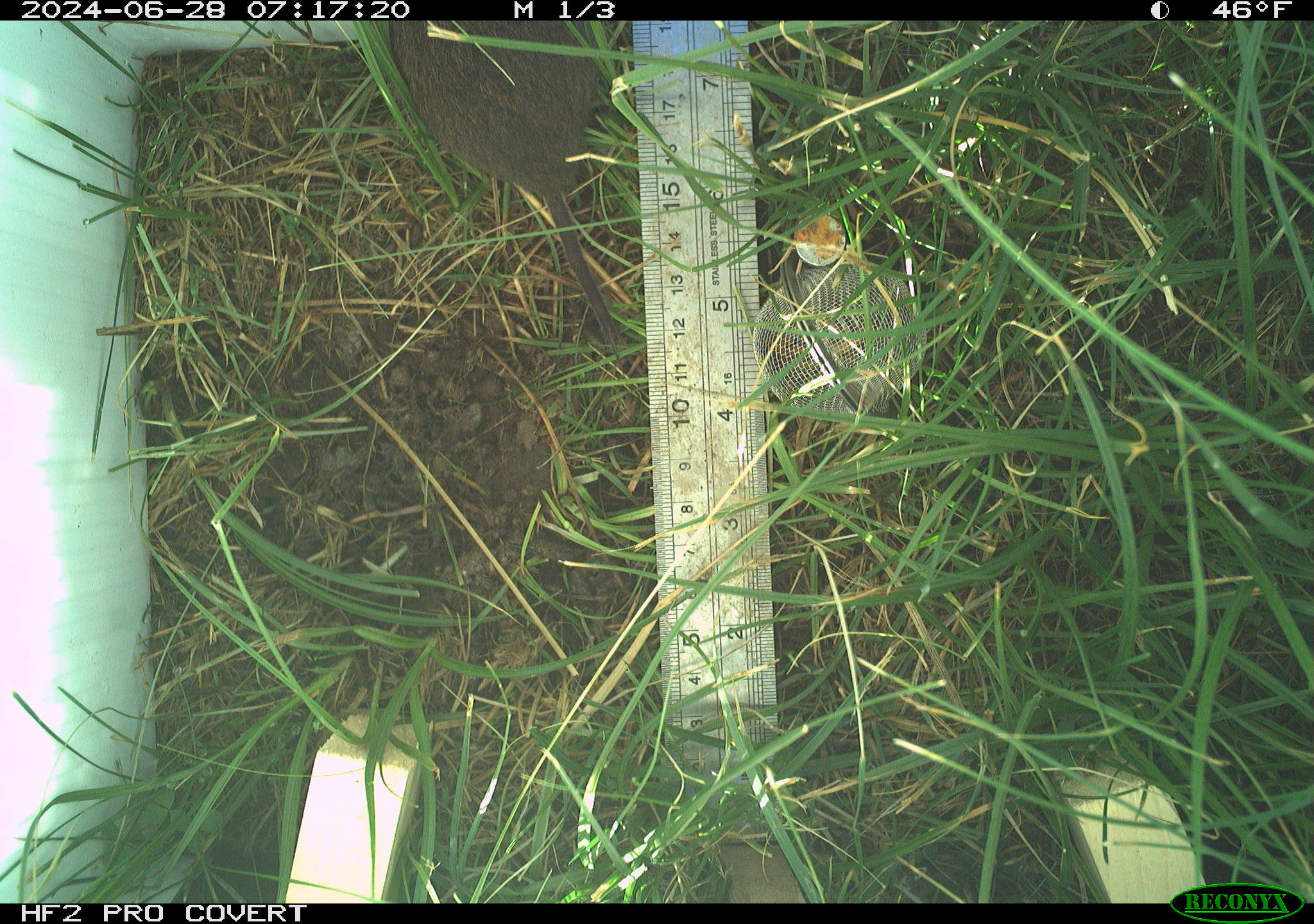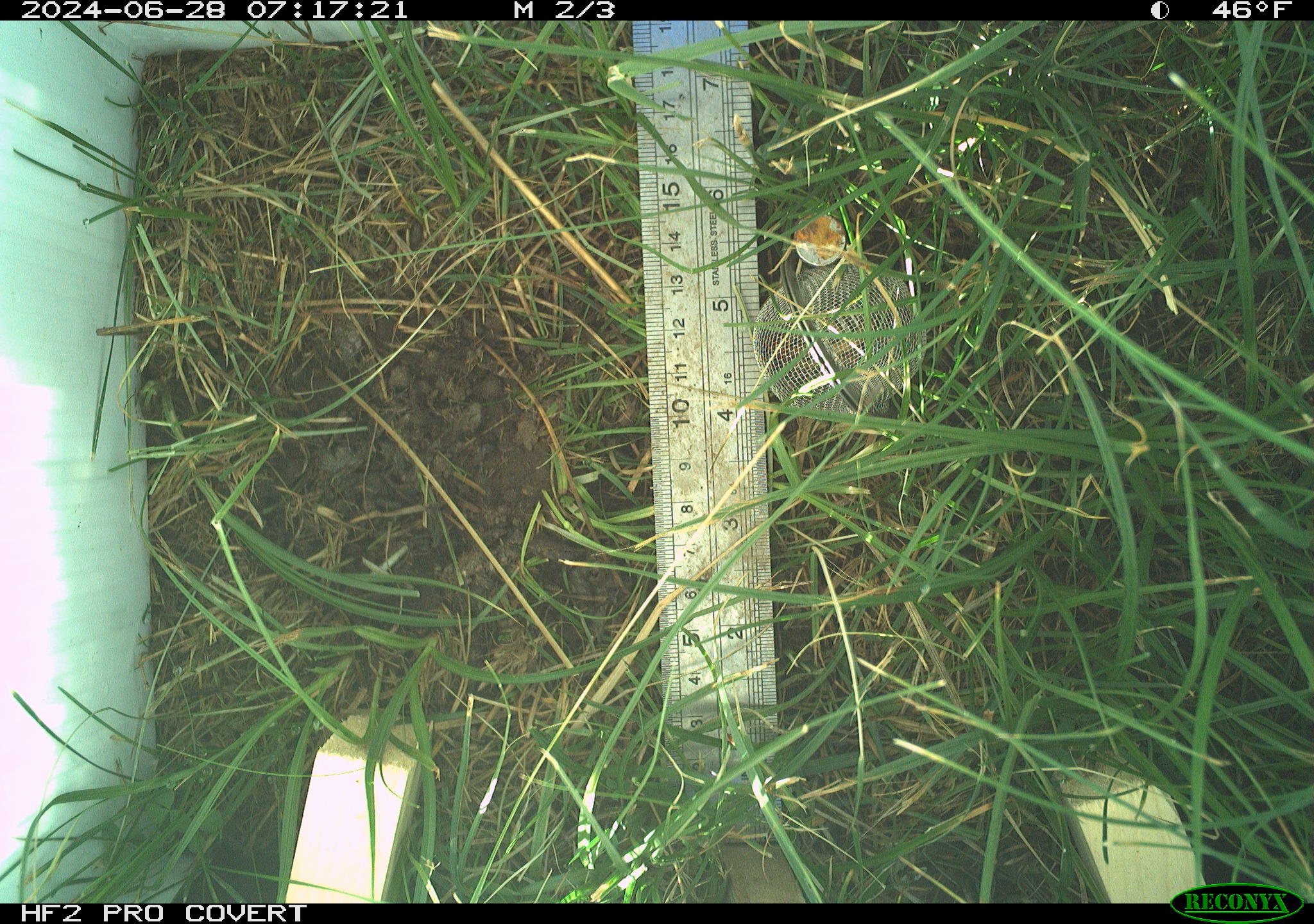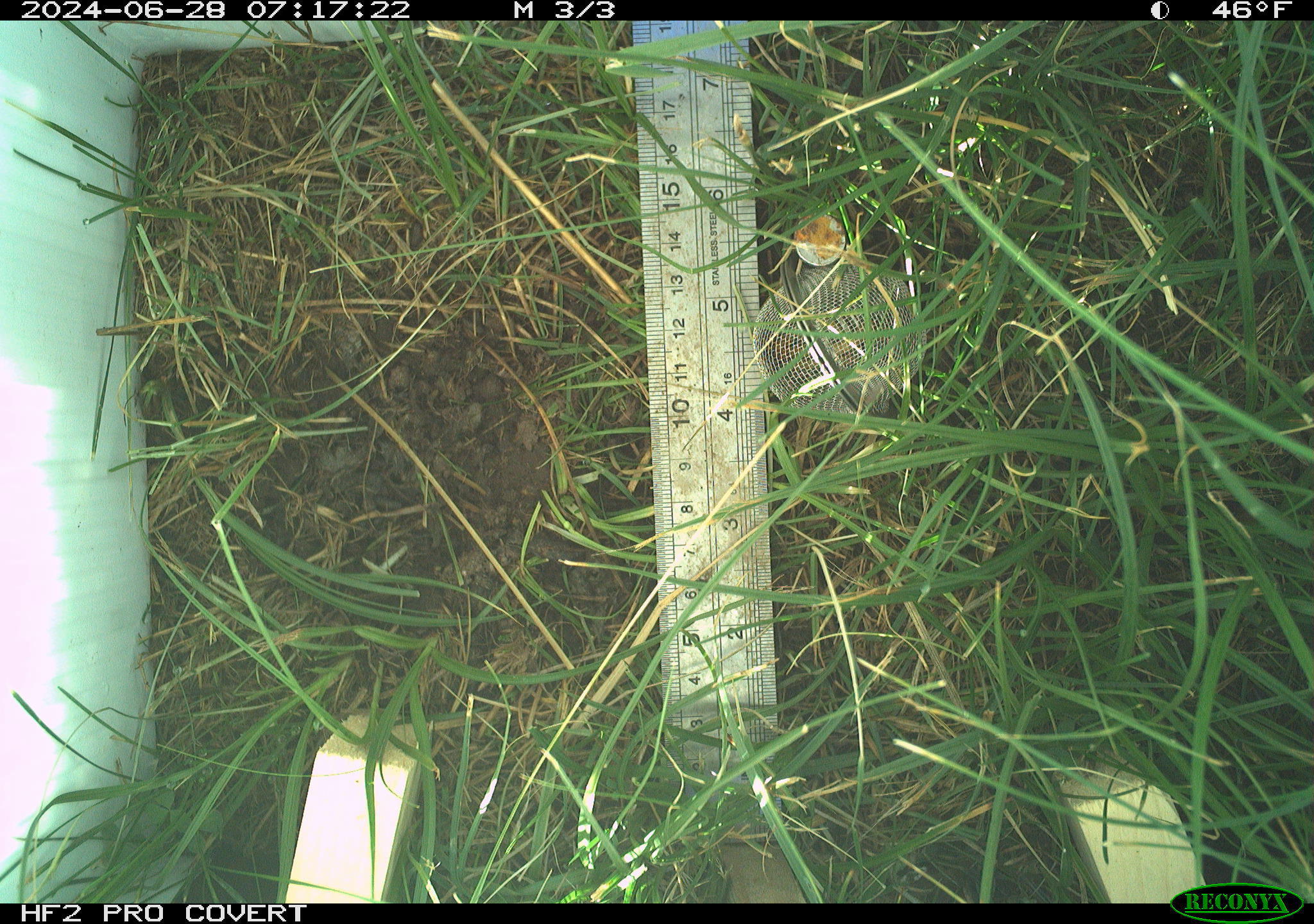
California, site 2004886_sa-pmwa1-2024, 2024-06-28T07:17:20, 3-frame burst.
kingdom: Animalia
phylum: Chordata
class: Mammalia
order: Rodentia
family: Cricetidae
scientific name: Arvicolinae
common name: voles, lemmings, and muskrats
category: arvicolinae subfamily